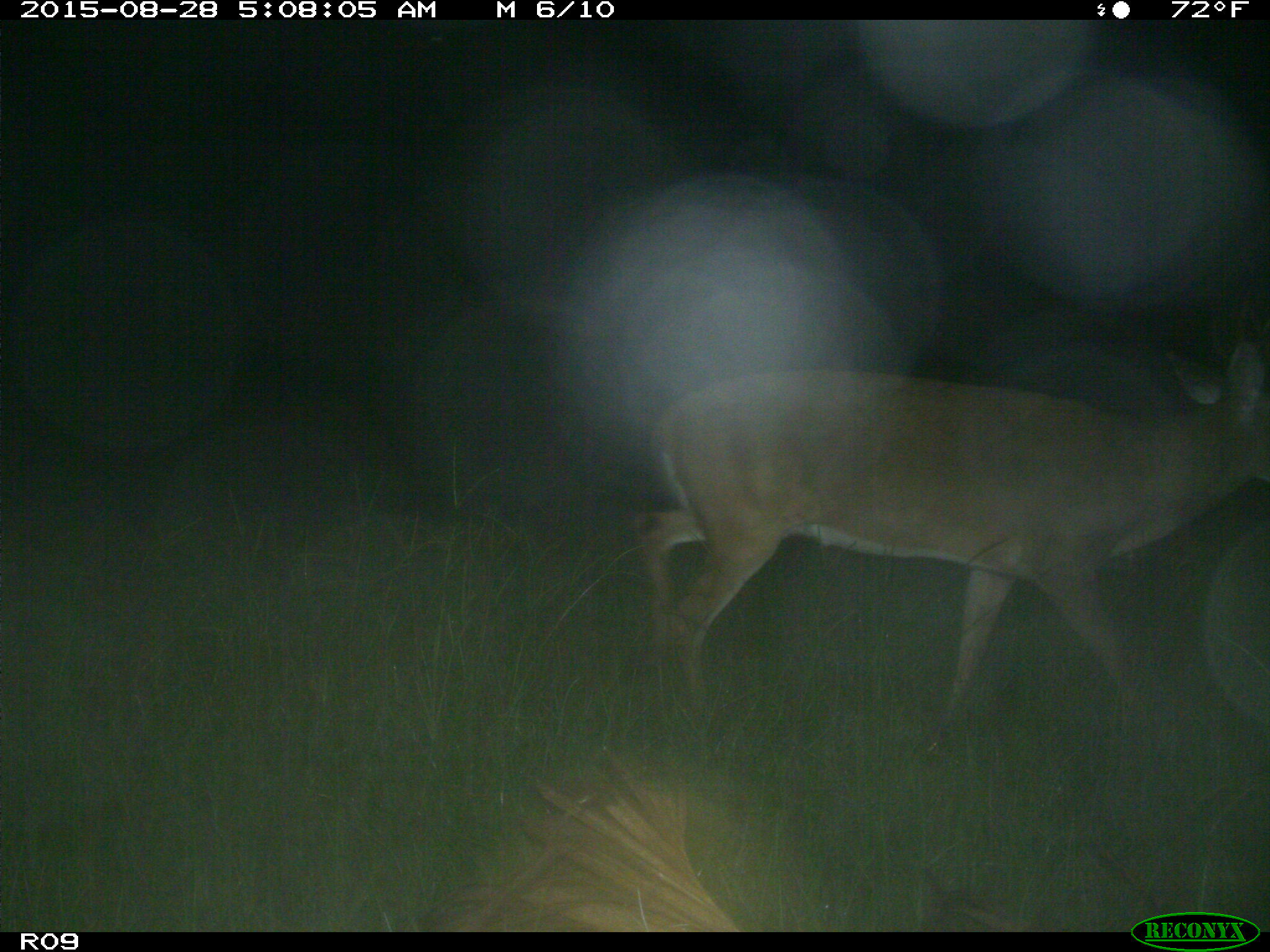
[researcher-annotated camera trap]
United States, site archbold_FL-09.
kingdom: Animalia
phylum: Chordata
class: Mammalia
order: Artiodactyla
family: Cervidae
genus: Odocoileus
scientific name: Odocoileus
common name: deer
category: unidentified deer